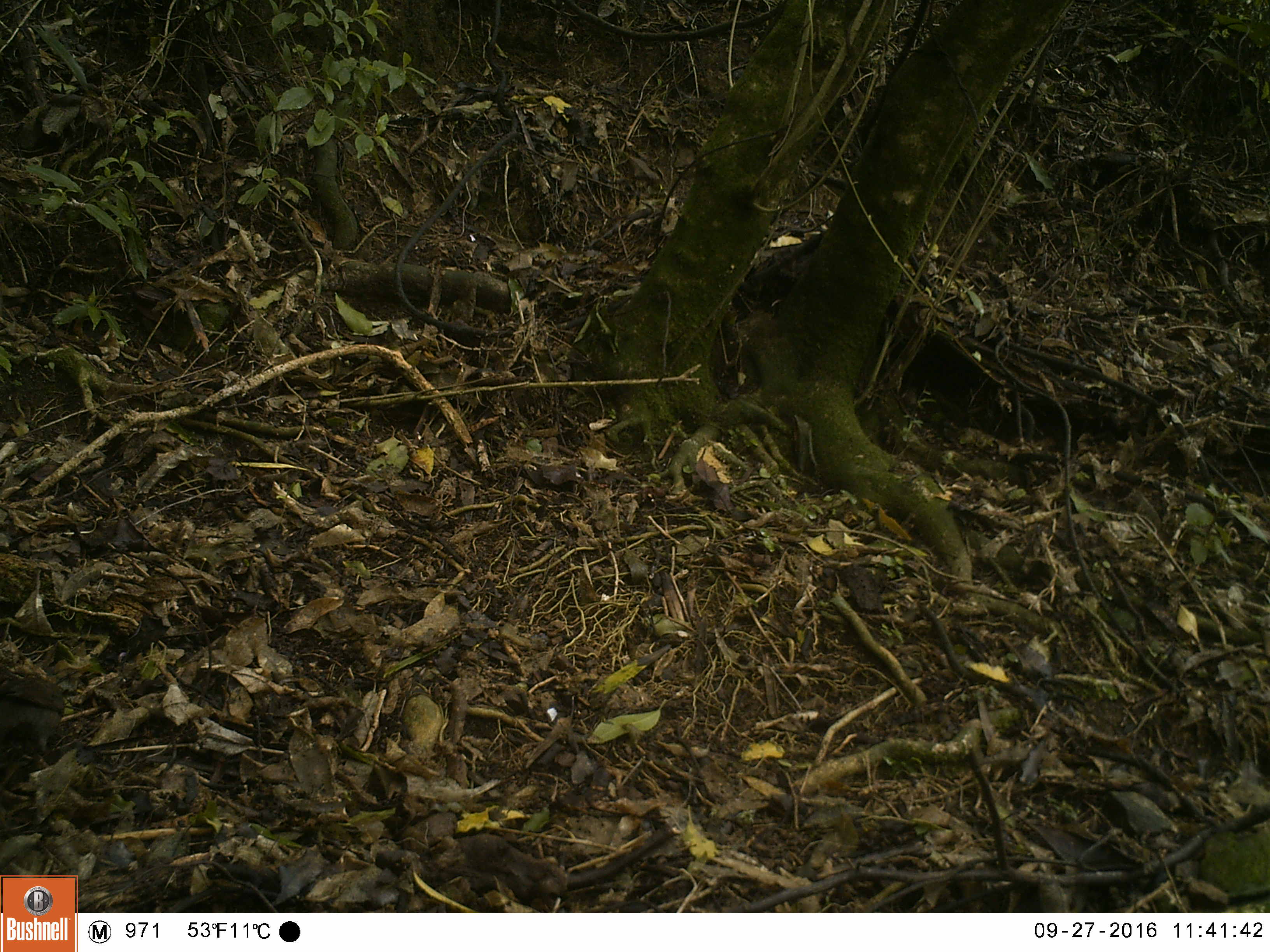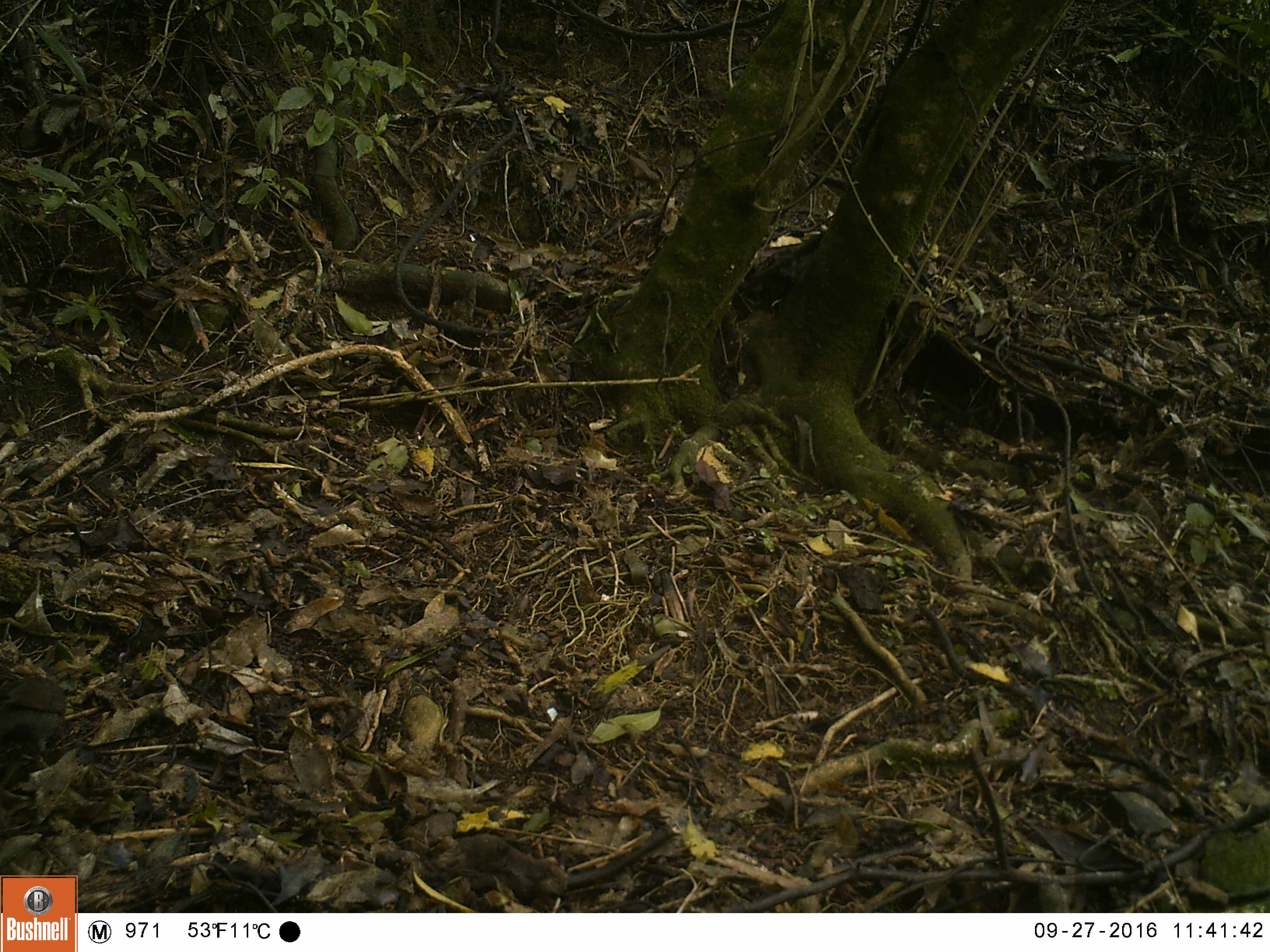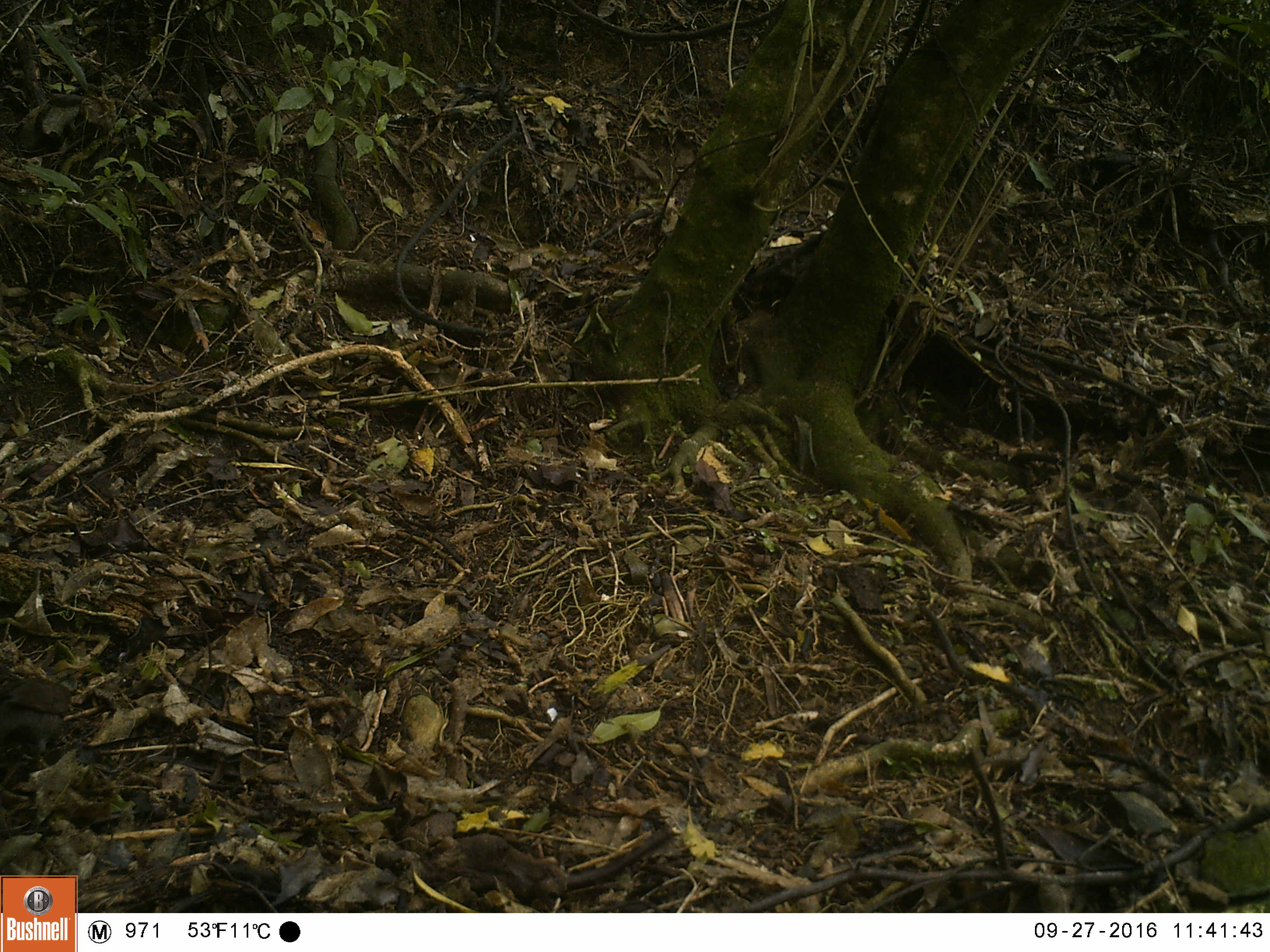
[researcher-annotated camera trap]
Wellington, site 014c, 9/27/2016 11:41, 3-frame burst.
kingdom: Animalia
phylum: Chordata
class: Aves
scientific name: Aves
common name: bird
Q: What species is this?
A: Bird (Aves).